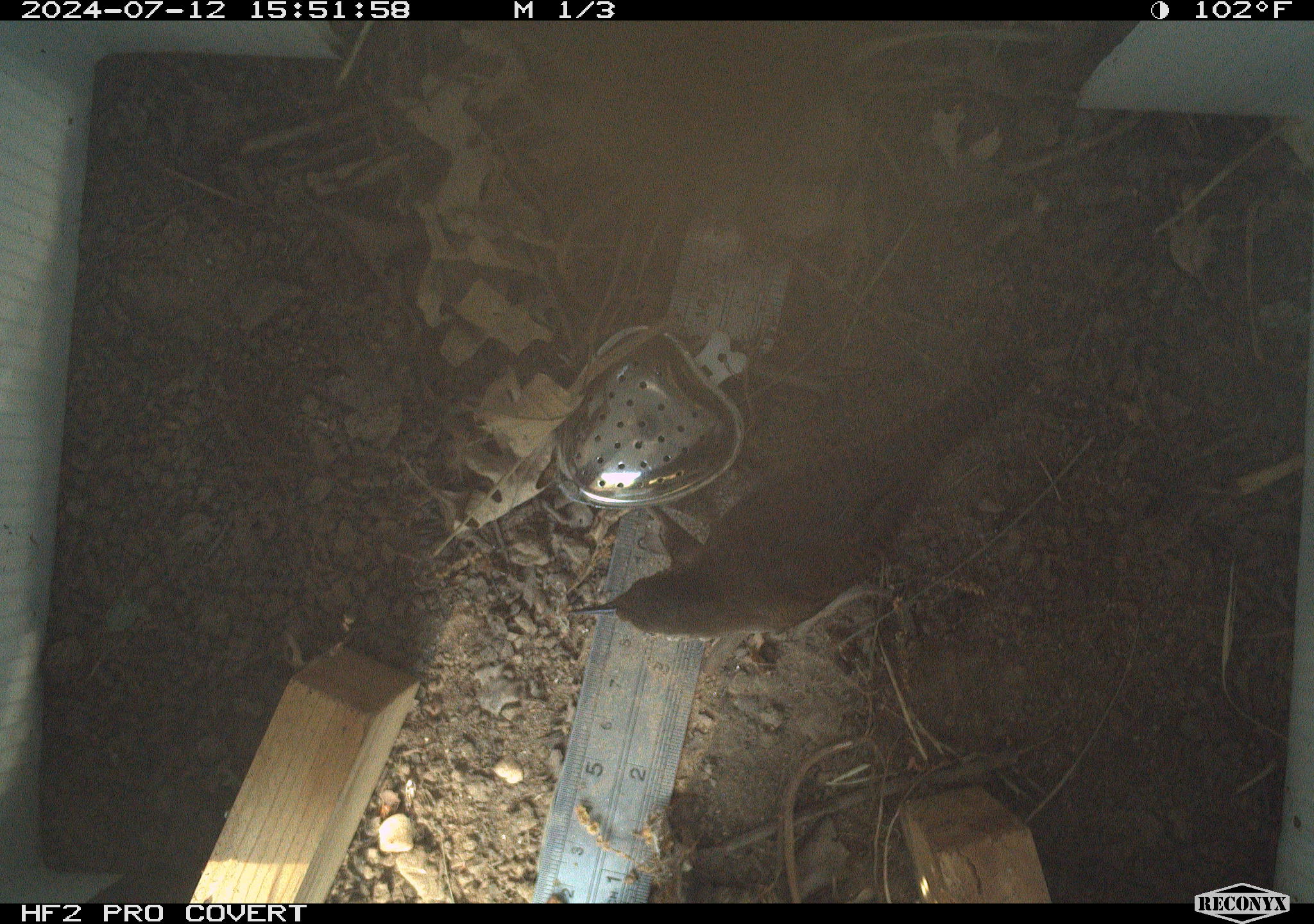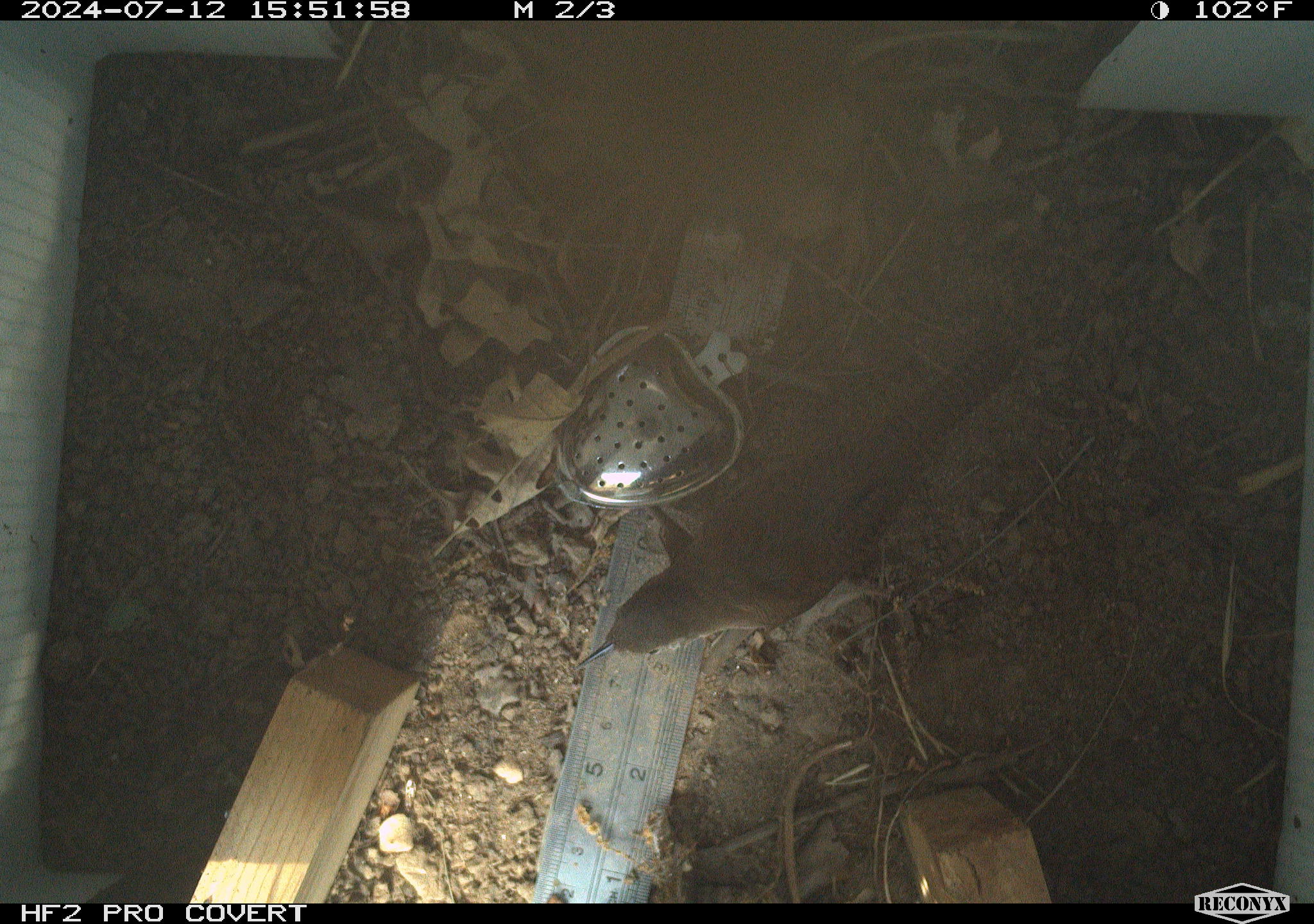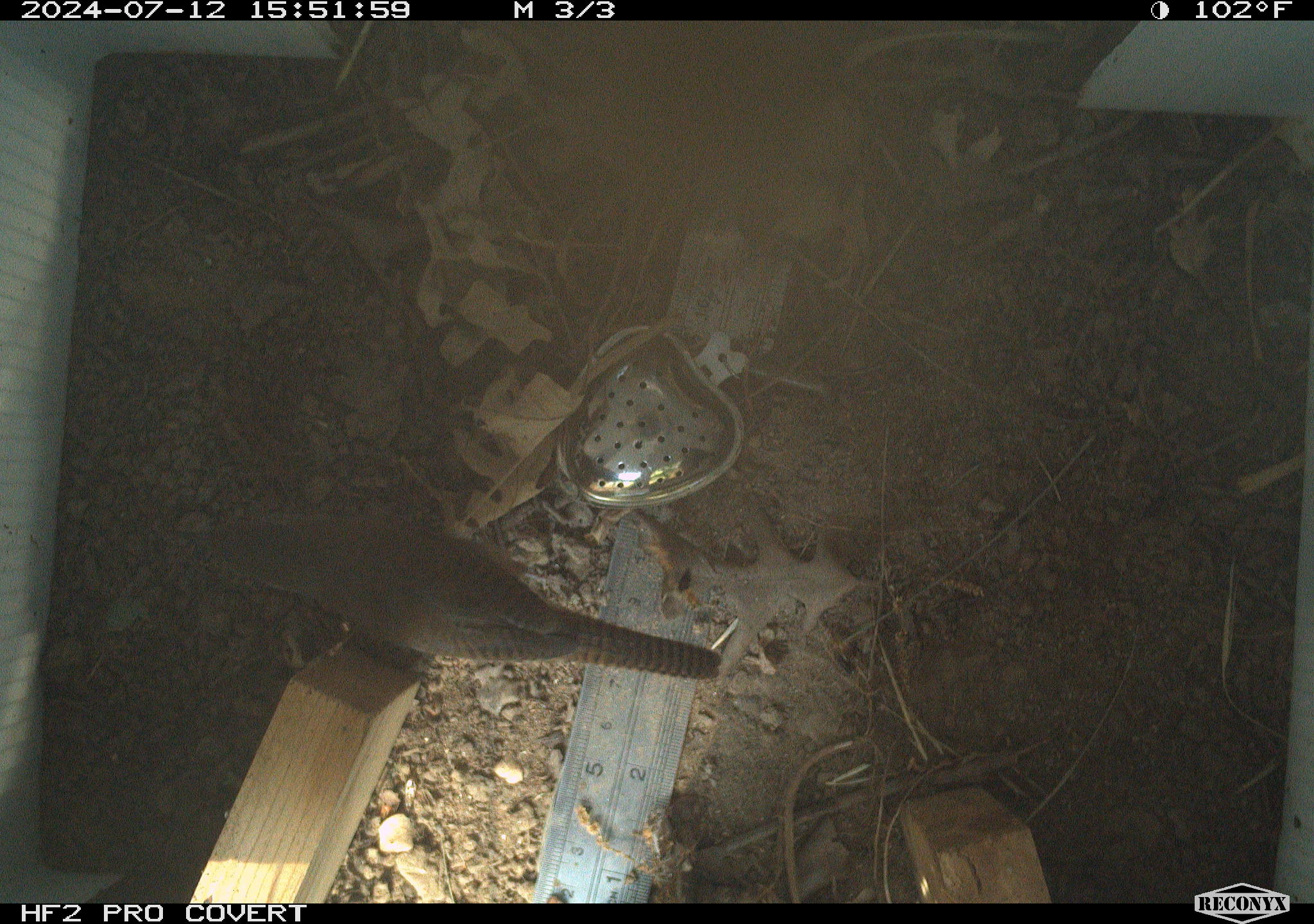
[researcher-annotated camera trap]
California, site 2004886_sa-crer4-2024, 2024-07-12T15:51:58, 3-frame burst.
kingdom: Animalia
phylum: Chordata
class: Aves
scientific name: Aves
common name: bird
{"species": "bird (Aves)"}